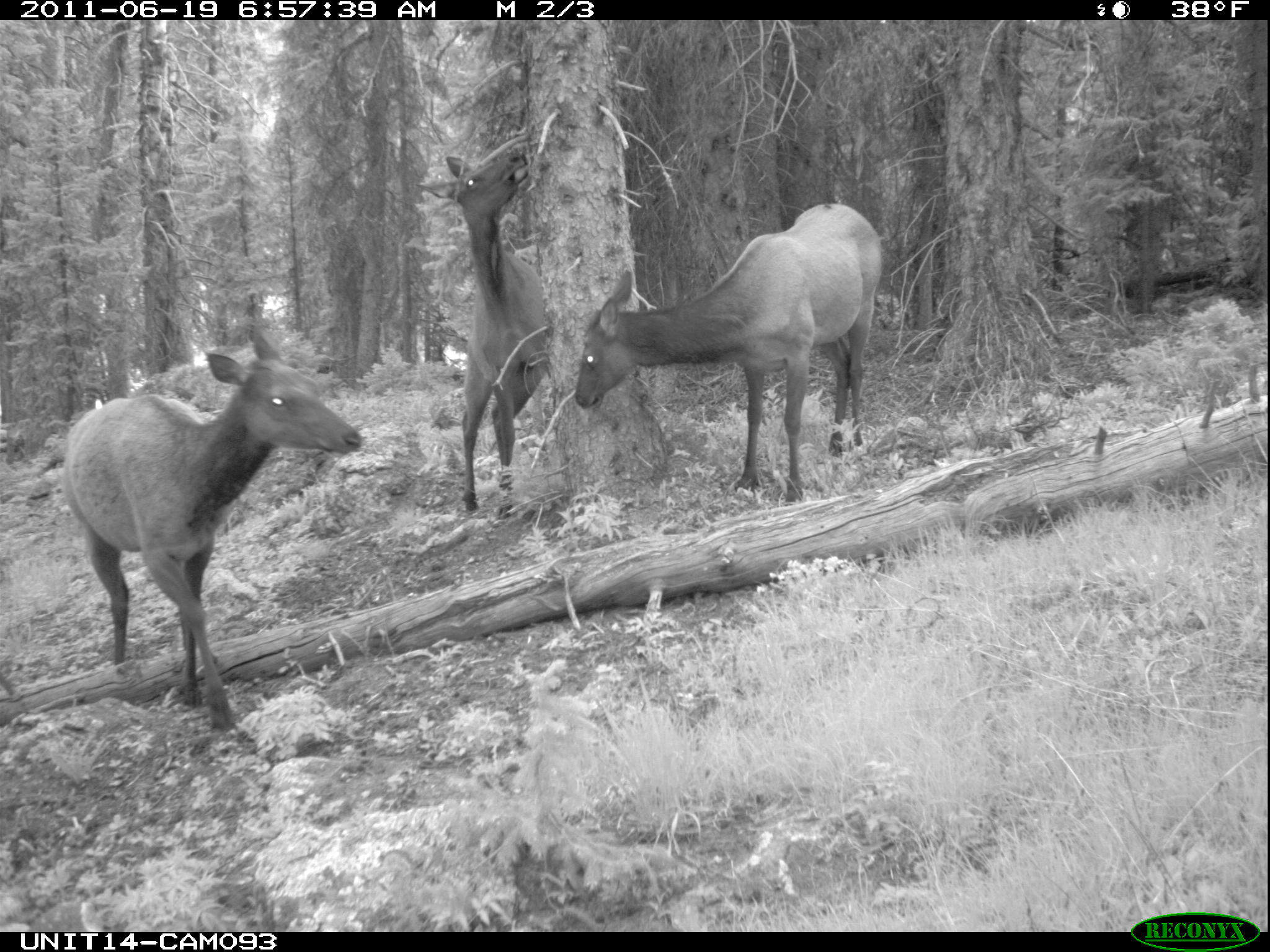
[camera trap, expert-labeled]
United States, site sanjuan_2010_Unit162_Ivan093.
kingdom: Animalia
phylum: Chordata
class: Mammalia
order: Artiodactyla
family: Cervidae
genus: Cervus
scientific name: Cervus elaphus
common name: red deer